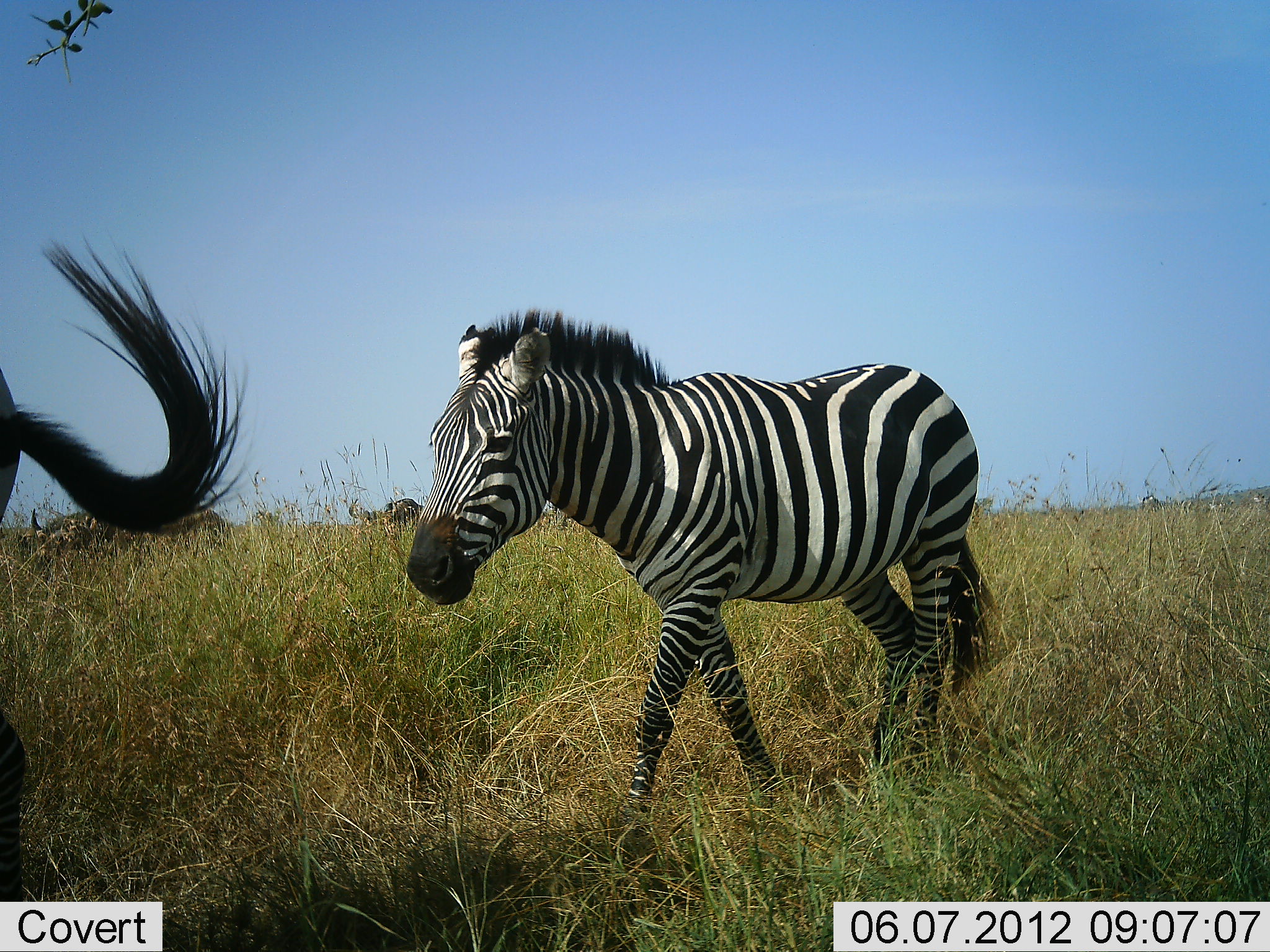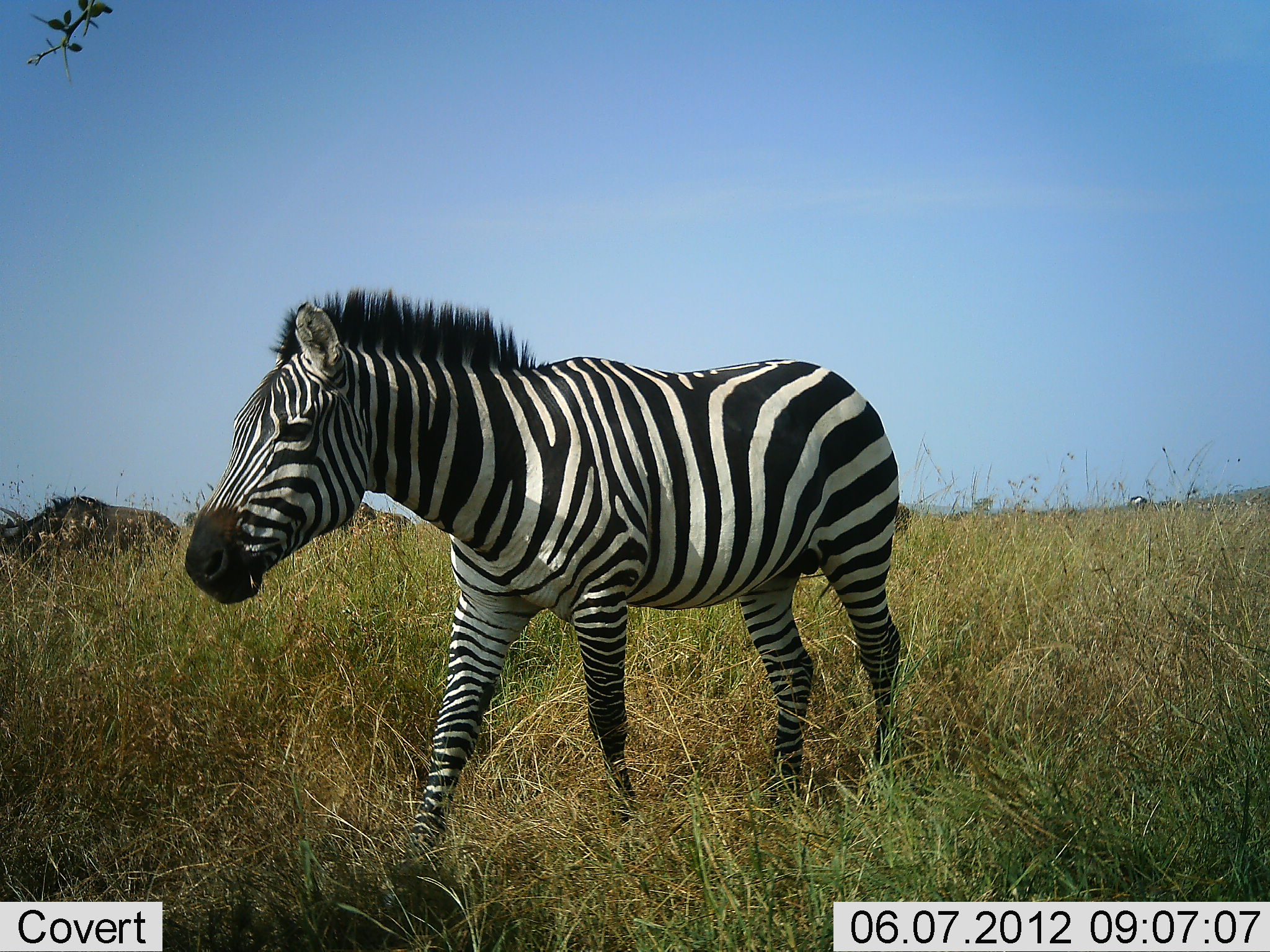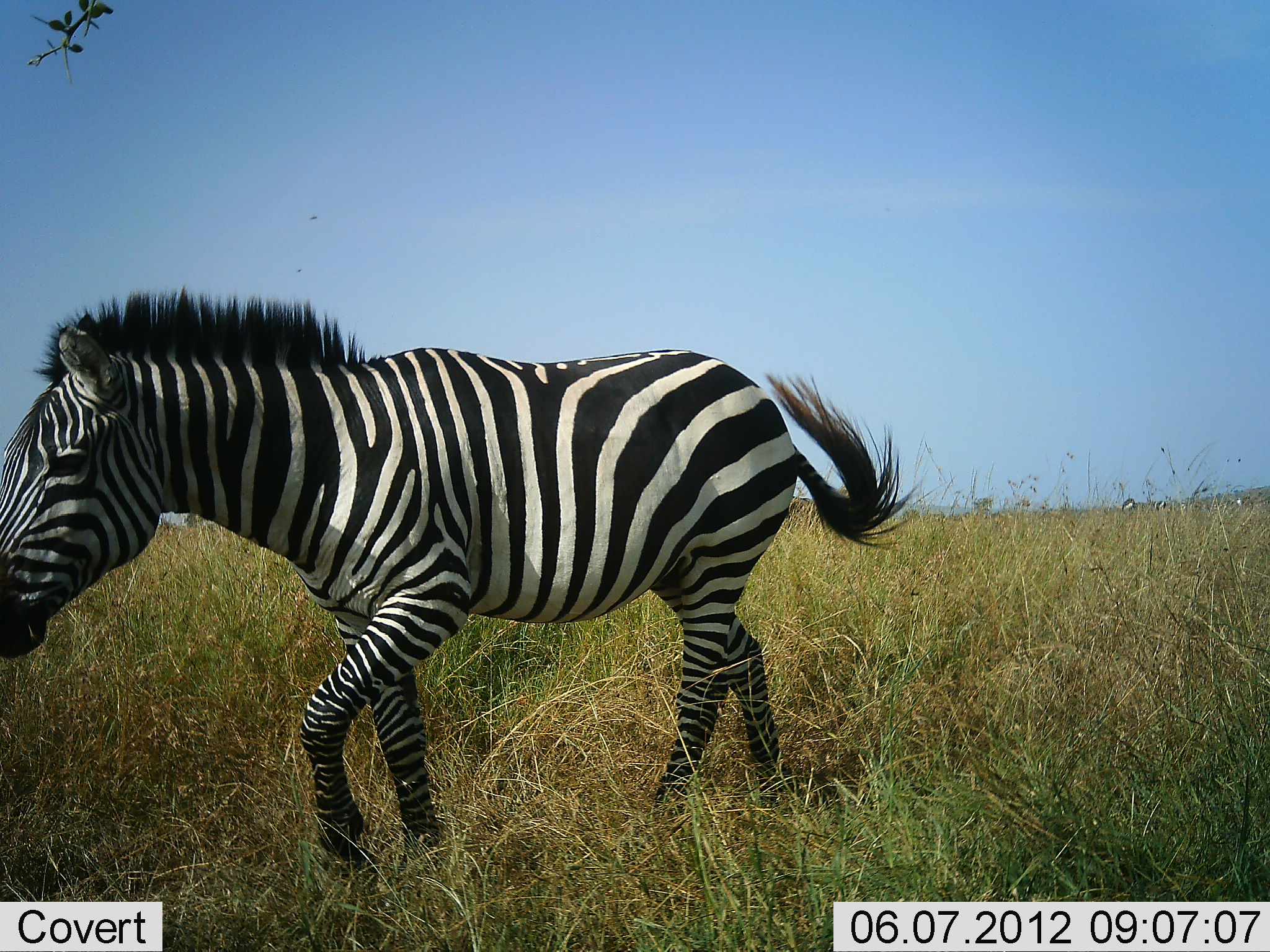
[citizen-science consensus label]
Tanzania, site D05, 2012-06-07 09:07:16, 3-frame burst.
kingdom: Animalia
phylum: Chordata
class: Mammalia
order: Artiodactyla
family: Bovidae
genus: Connochaetes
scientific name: Connochaetes taurinus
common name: blue wildebeest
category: wildebeest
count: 2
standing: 30%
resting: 0%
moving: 40%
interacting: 0%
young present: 0%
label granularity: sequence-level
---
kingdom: Animalia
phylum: Chordata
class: Mammalia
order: Perissodactyla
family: Equidae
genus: Equus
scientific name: Equus quagga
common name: plains zebra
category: zebra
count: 2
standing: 0%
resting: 0%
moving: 100%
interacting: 0%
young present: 0%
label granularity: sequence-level